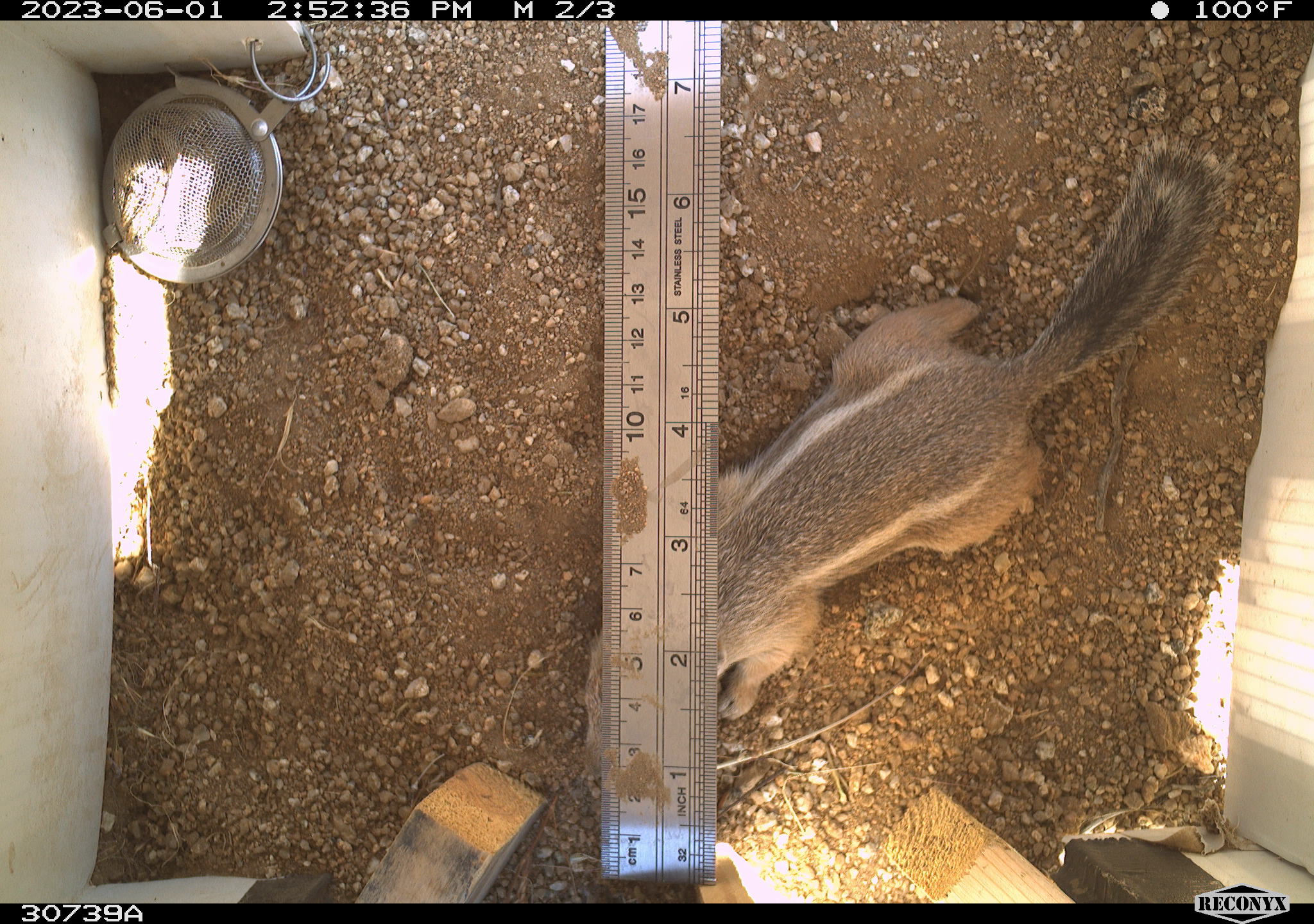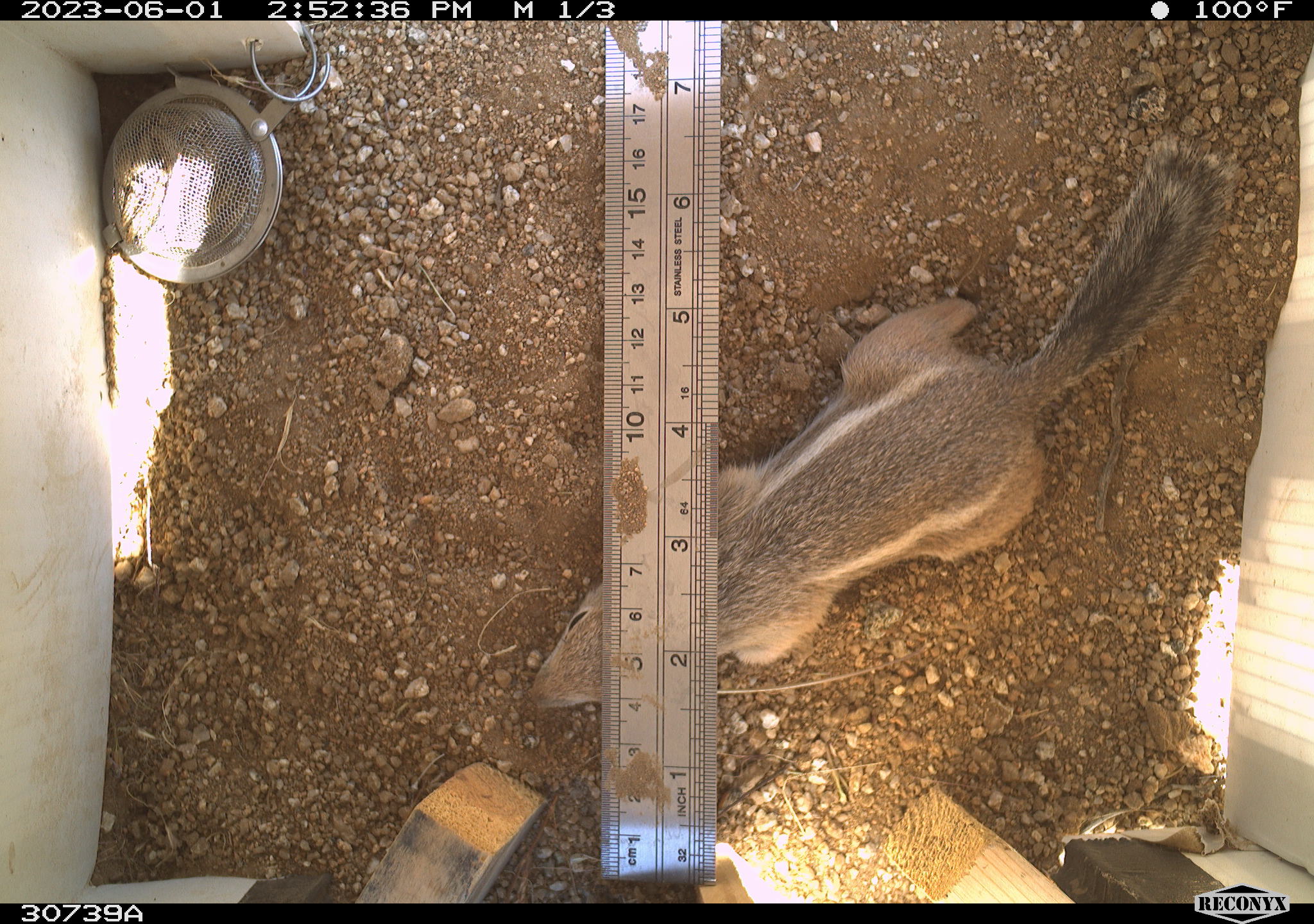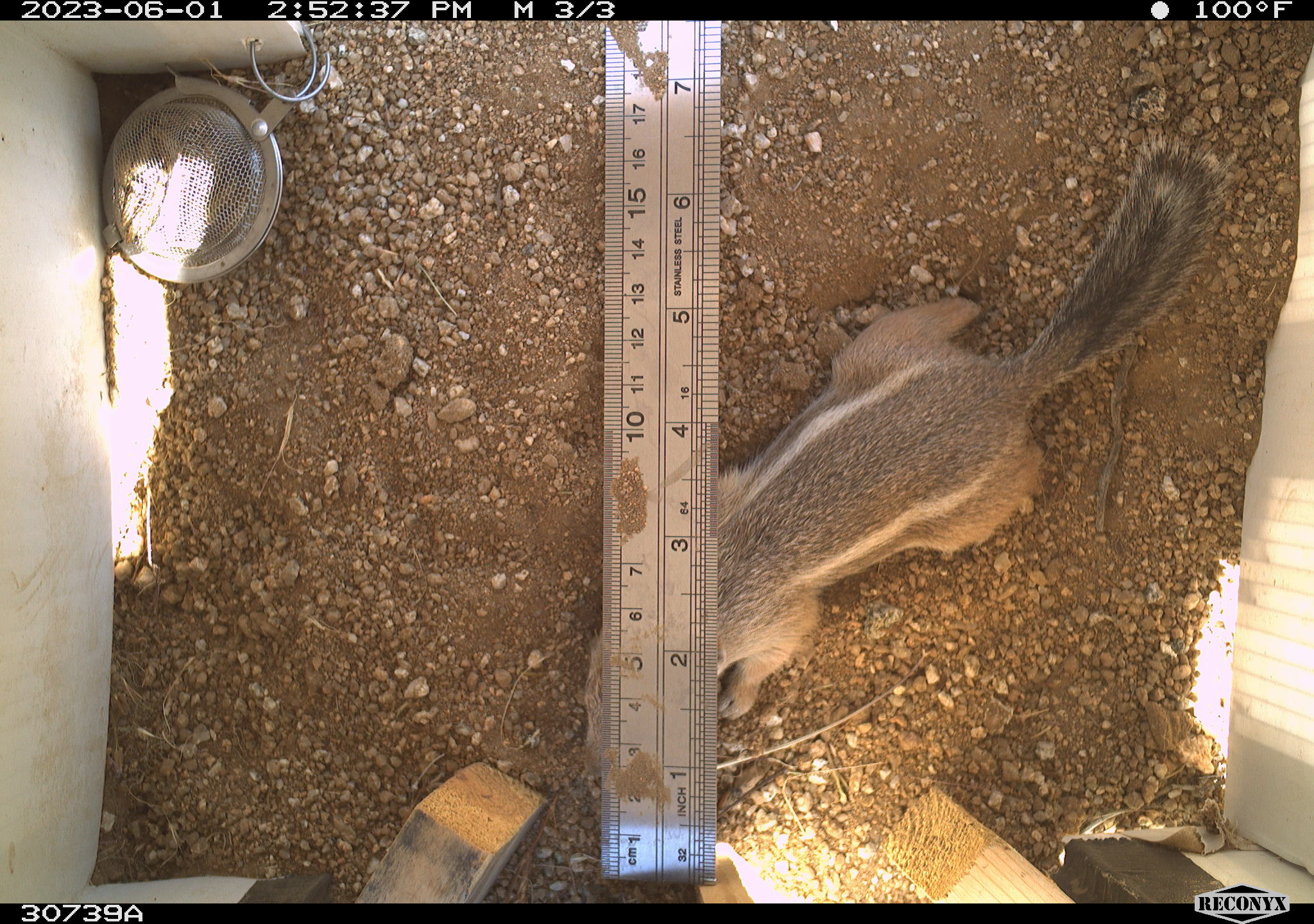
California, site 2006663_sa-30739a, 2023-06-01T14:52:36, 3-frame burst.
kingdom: Animalia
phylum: Chordata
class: Mammalia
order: Rodentia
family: Sciuridae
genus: Ammospermophilus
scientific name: Ammospermophilus leucurus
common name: white-tailed antelope squirrel